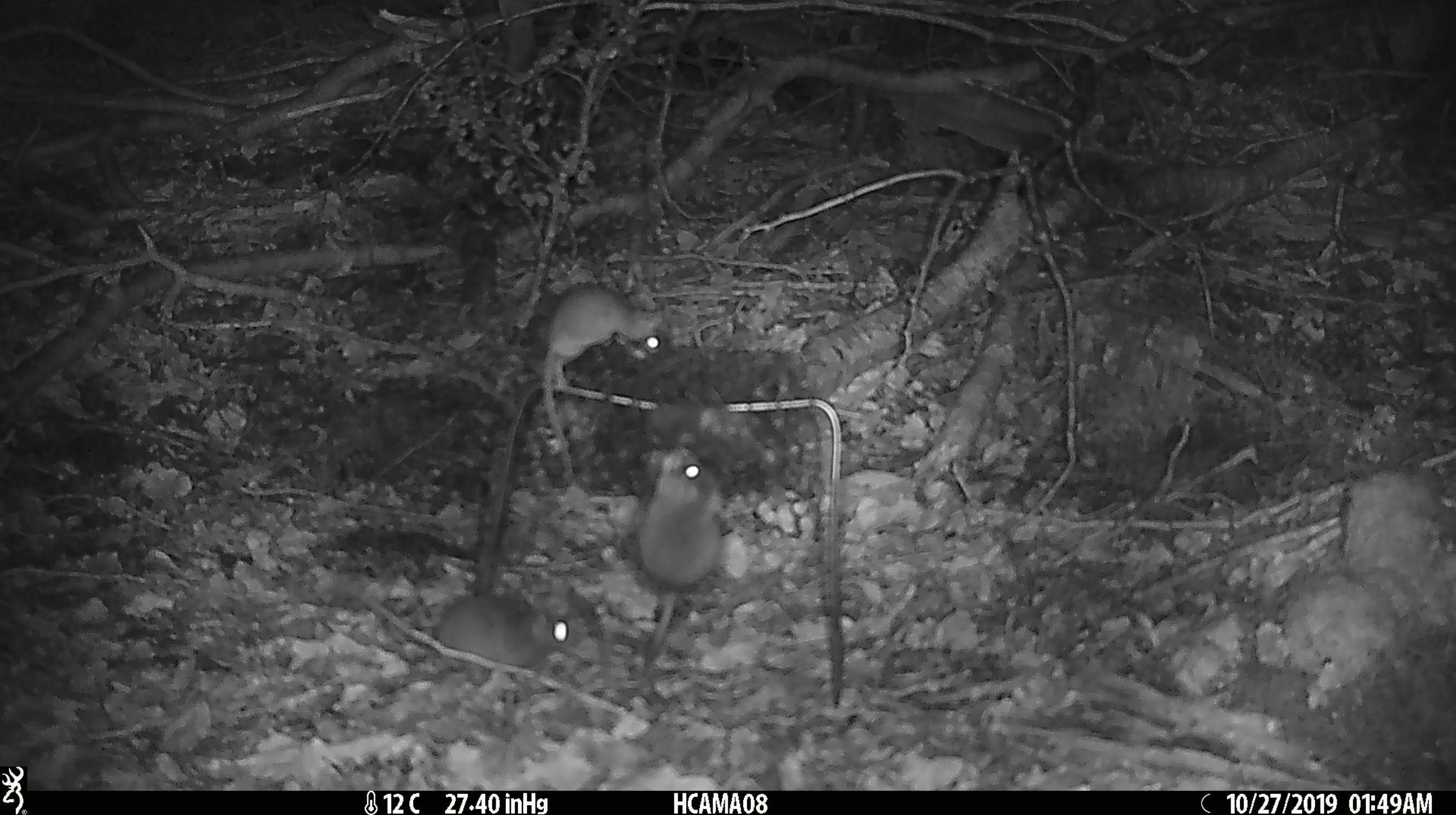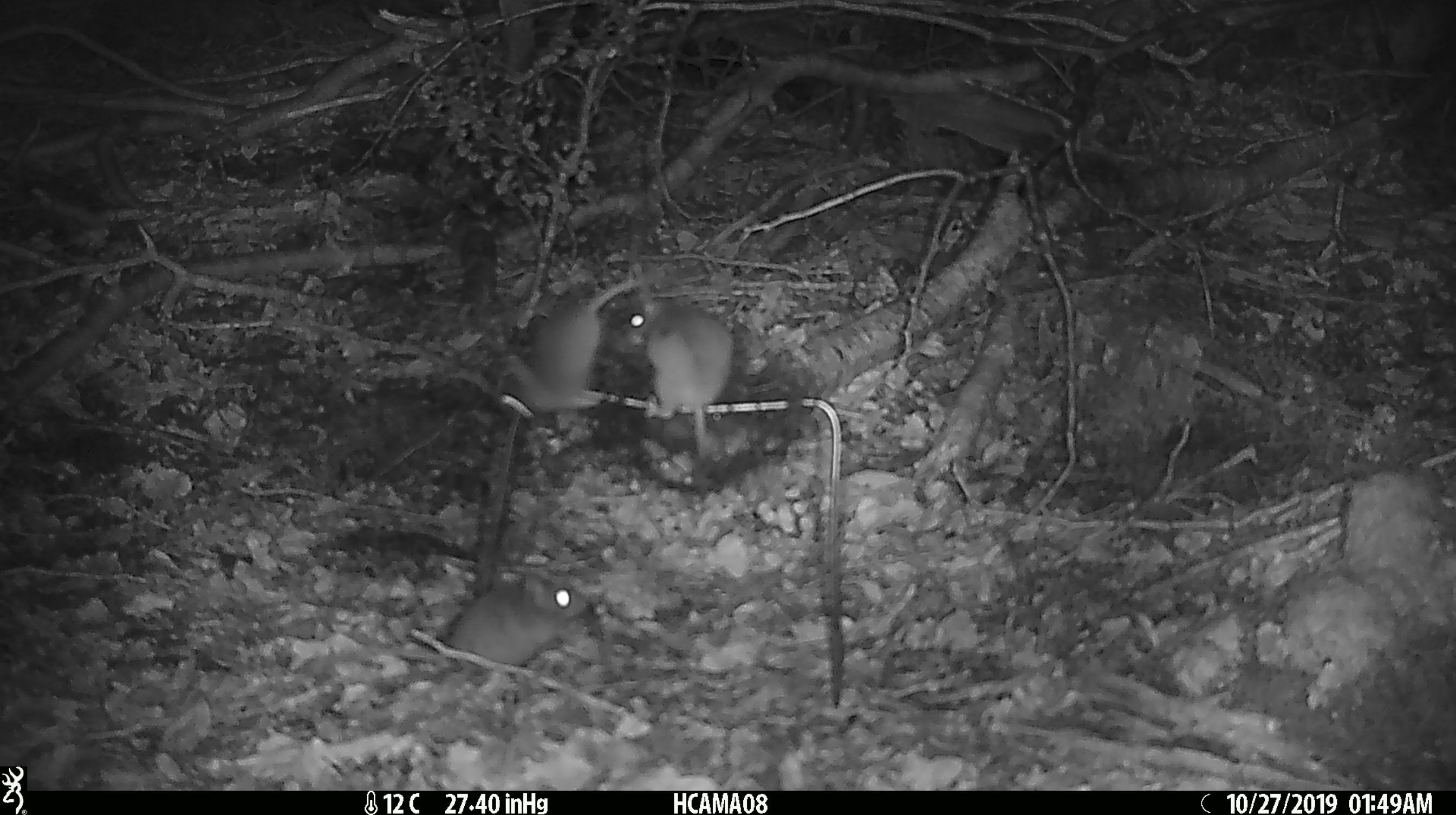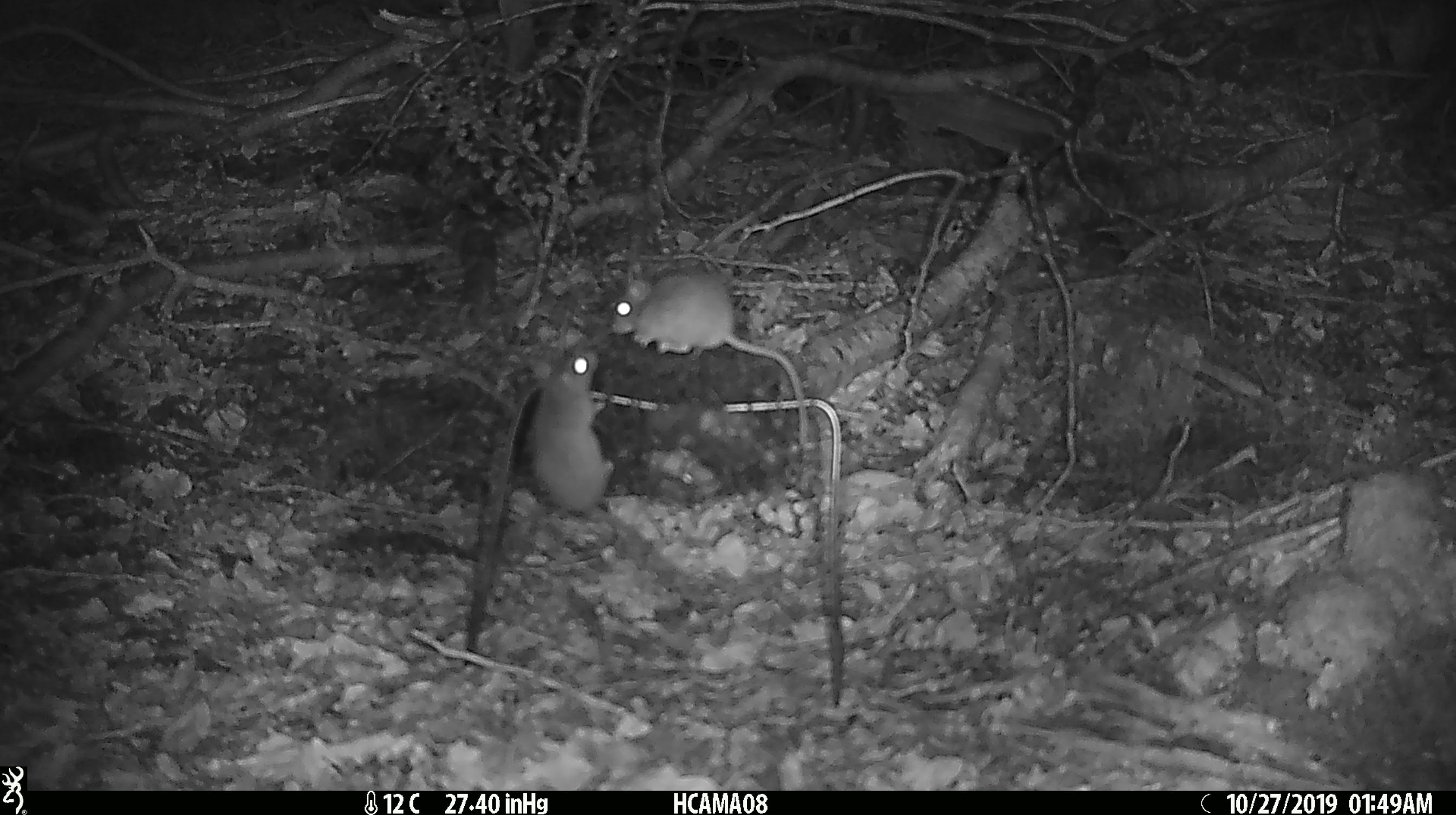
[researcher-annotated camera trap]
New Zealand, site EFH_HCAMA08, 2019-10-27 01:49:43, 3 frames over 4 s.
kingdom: Animalia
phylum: Chordata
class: Mammalia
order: Rodentia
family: Muridae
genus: Mus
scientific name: Mus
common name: mouse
Mouse (Mus).